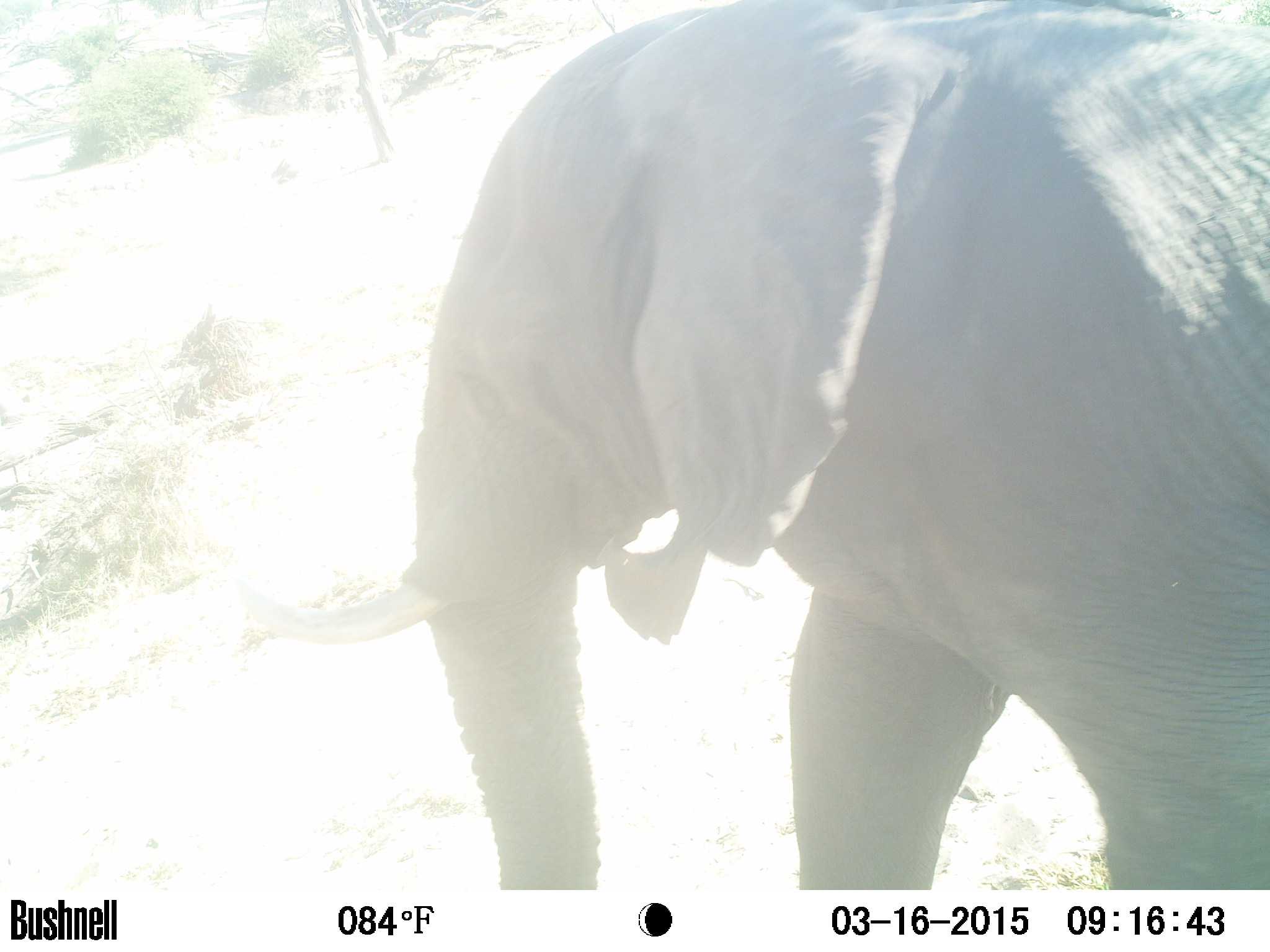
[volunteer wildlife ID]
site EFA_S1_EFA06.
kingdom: Animalia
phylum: Chordata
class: Mammalia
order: Proboscidea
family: Elephantidae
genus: Loxodonta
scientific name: Loxodonta africana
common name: african bush elephant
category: elephant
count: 1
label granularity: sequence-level